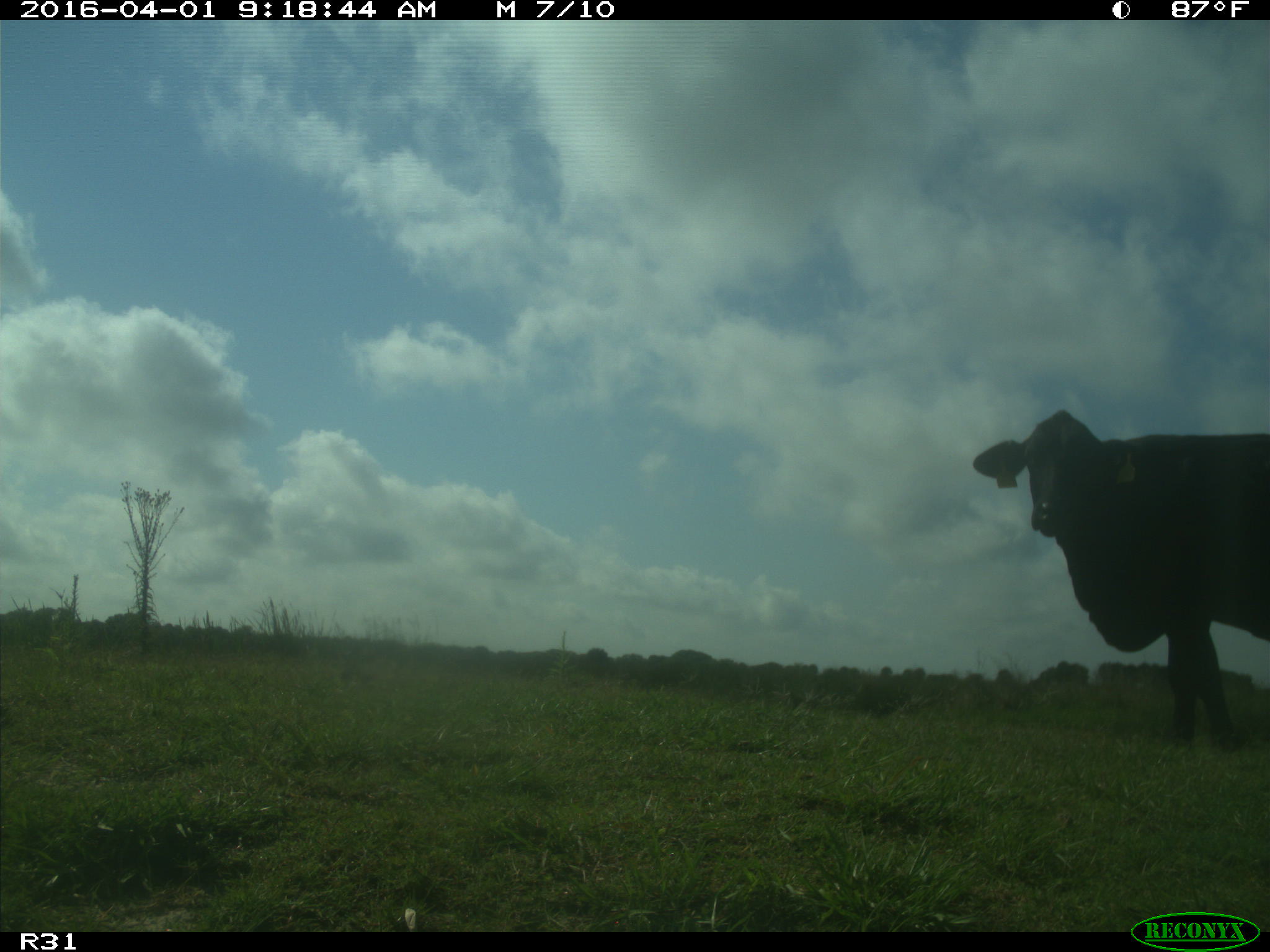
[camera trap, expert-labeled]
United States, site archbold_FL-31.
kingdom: Animalia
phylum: Chordata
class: Mammalia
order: Artiodactyla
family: Bovidae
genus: Bos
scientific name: Bos taurus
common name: domestic cow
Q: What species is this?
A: Bos taurus (domestic cow).